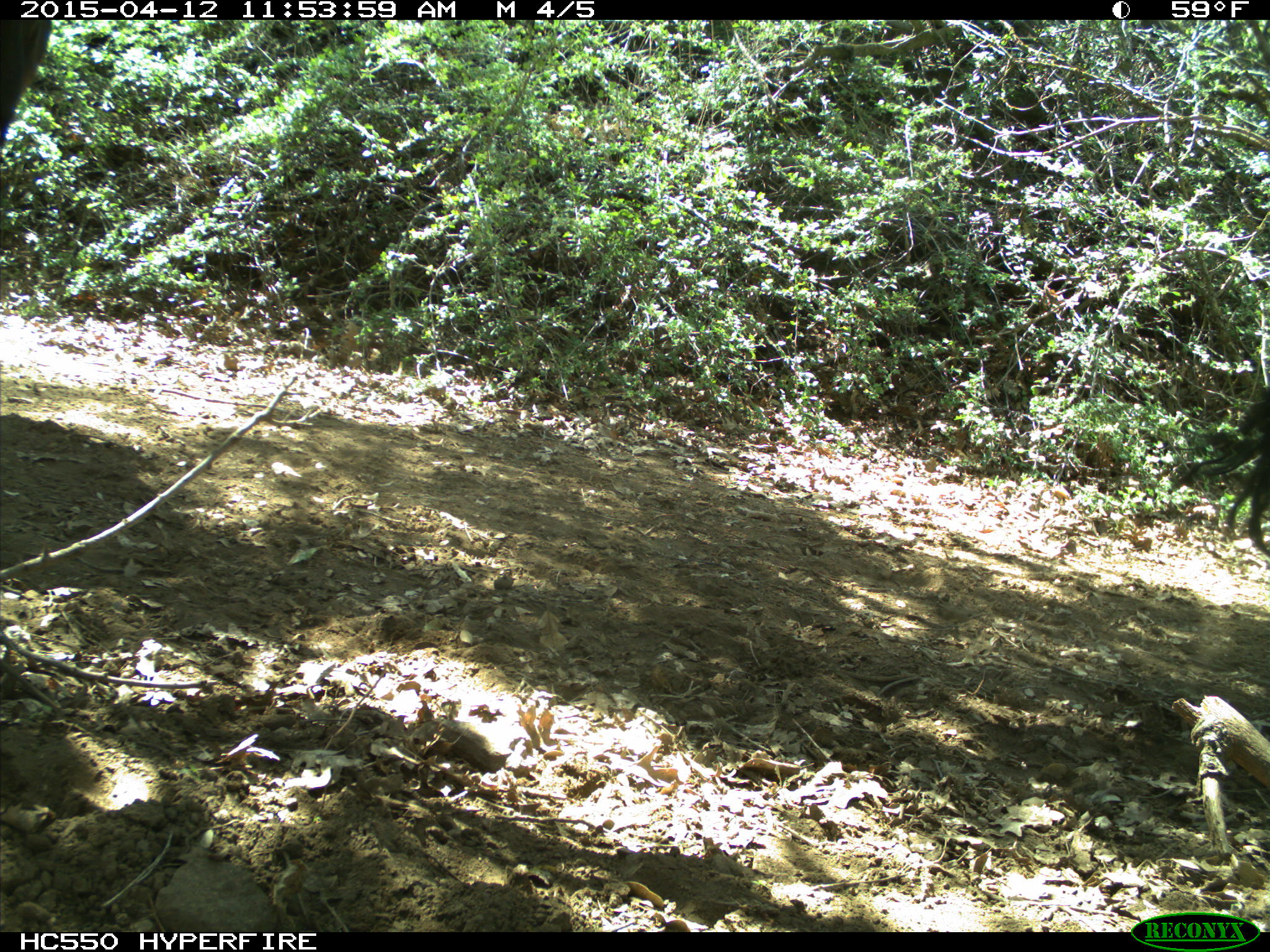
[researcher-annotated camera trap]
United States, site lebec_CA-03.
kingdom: Animalia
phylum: Chordata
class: Mammalia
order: Artiodactyla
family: Bovidae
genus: Bos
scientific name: Bos taurus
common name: domestic cow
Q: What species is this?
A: Bos taurus (domestic cow).